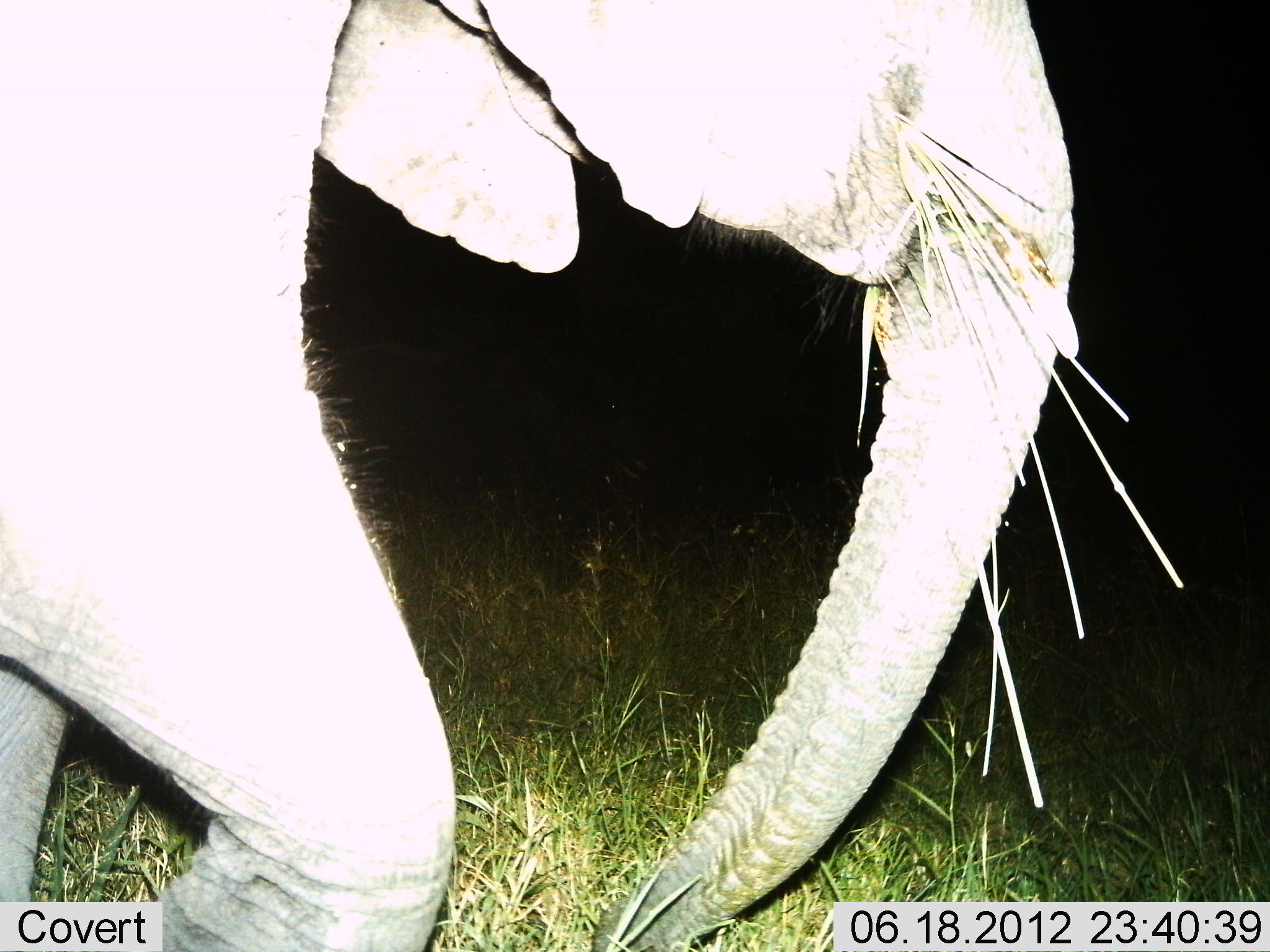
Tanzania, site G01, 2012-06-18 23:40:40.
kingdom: Animalia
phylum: Chordata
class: Mammalia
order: Proboscidea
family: Elephantidae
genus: Loxodonta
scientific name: Loxodonta africana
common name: african bush elephant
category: elephant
Elephant (african bush elephant) (Loxodonta africana), count 1. Behavior (volunteer vote fractions): standing 10%, resting 0%, moving 70%, interacting 0%. Young present (vote fraction): 0%. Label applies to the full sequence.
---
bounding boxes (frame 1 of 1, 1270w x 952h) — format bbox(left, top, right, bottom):
animal: bbox(2, 2, 1188, 952)